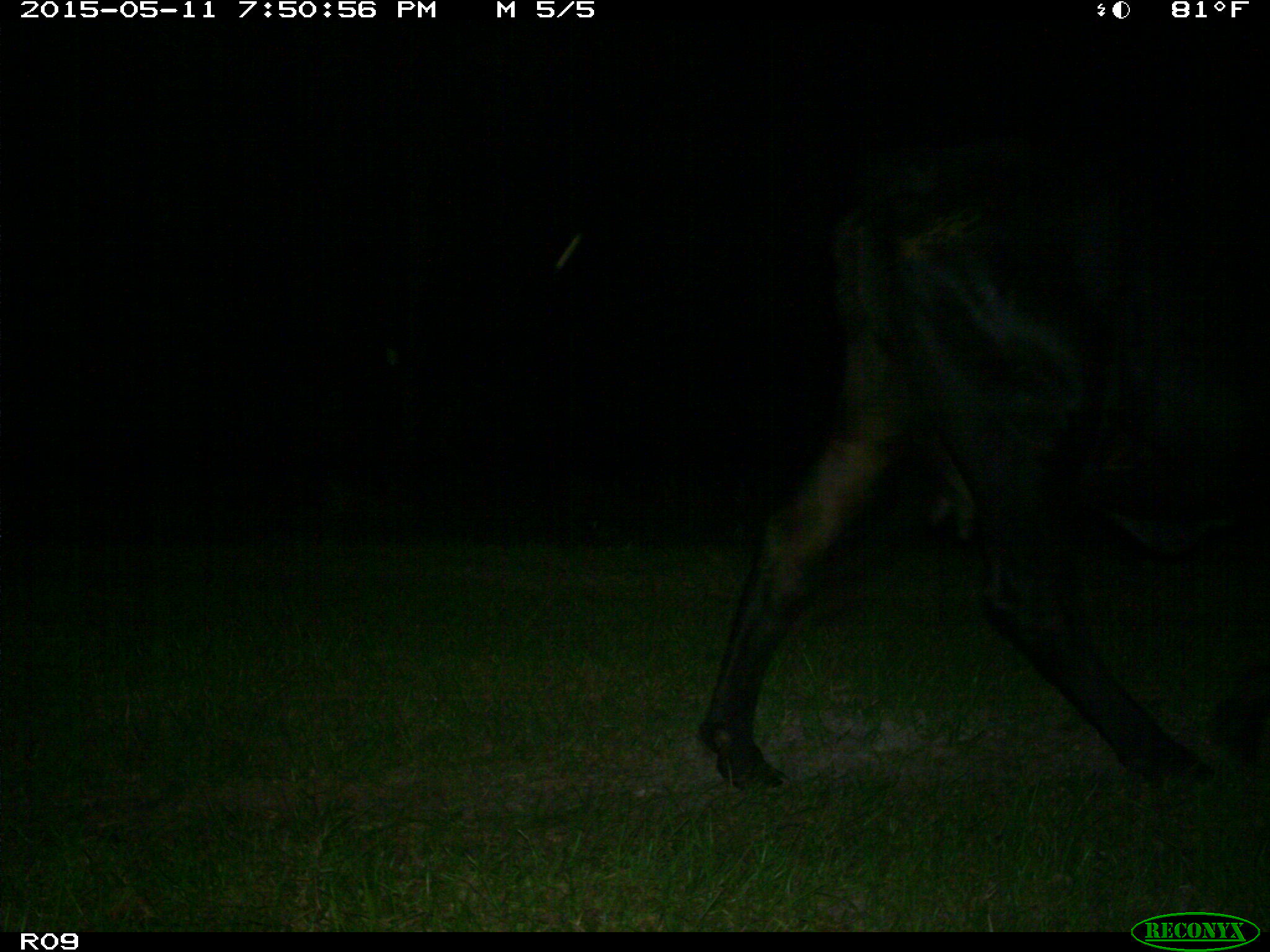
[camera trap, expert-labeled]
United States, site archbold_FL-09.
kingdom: Animalia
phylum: Chordata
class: Mammalia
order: Artiodactyla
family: Bovidae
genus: Bos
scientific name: Bos taurus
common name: domestic cow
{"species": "Bos taurus (domestic cow)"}